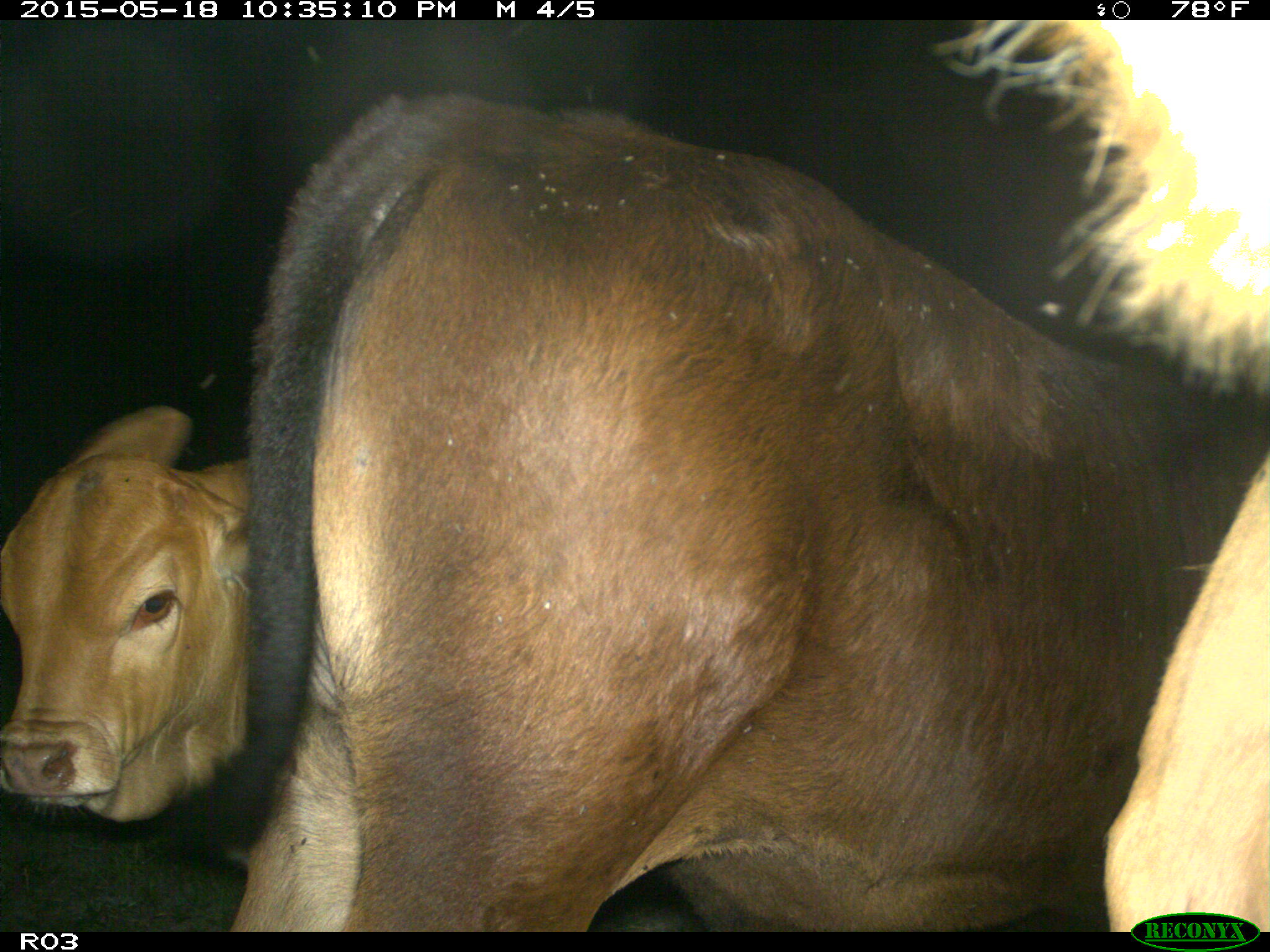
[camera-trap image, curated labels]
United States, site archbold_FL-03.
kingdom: Animalia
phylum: Chordata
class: Mammalia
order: Artiodactyla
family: Bovidae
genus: Bos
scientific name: Bos taurus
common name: domestic cow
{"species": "Bos taurus (domestic cow)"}